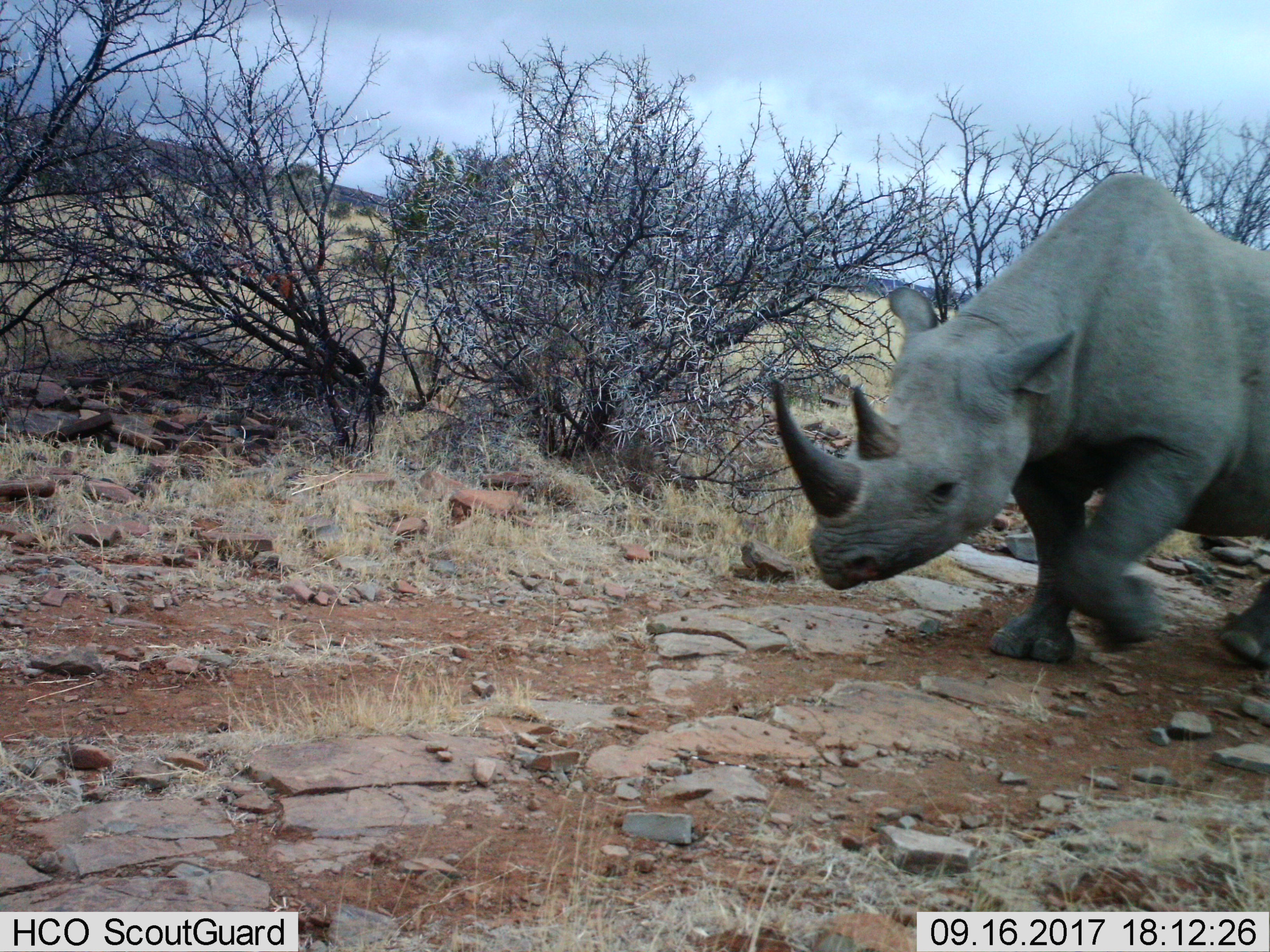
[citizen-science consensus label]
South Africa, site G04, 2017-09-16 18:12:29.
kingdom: Animalia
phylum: Chordata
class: Mammalia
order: Perissodactyla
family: Rhinocerotidae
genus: Diceros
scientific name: Diceros bicornis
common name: black rhinoceros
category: rhinocerosblack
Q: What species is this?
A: Rhinocerosblack (black rhinoceros) (Diceros bicornis).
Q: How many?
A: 1.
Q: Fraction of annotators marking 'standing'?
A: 0%.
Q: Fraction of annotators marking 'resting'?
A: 0%.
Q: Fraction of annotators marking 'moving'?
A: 100%.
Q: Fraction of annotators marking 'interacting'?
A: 0%.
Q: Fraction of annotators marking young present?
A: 0%.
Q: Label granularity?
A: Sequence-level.